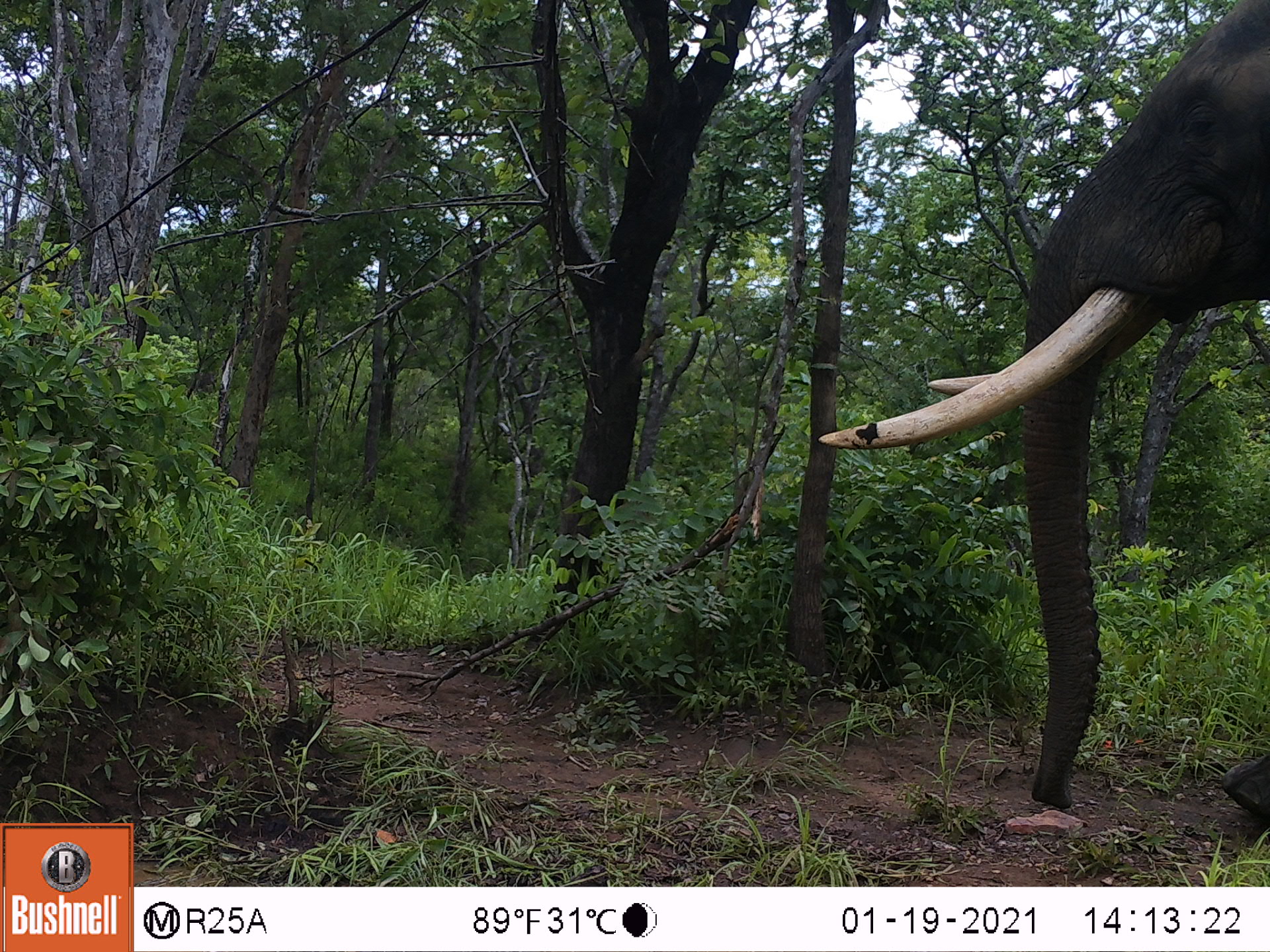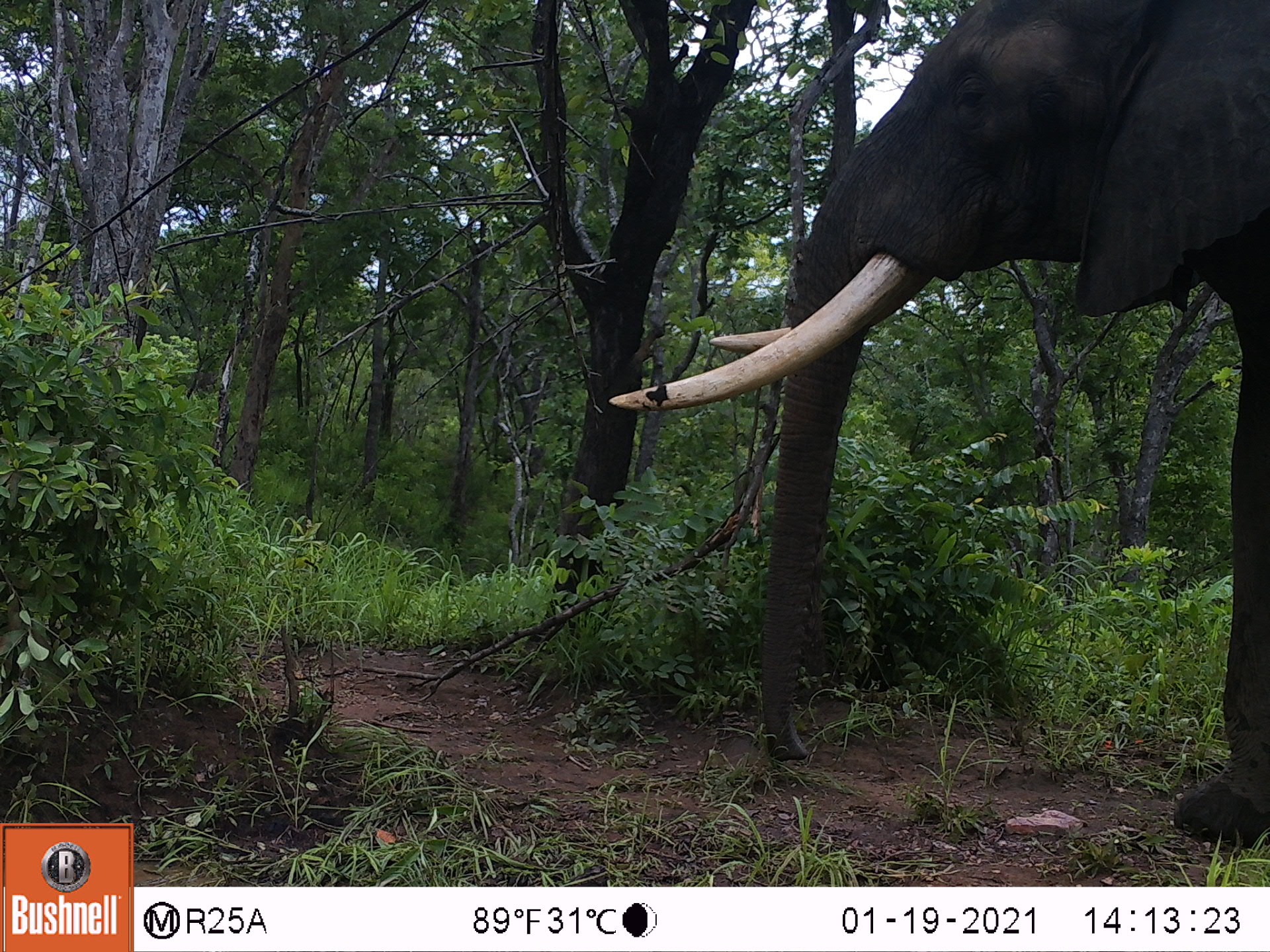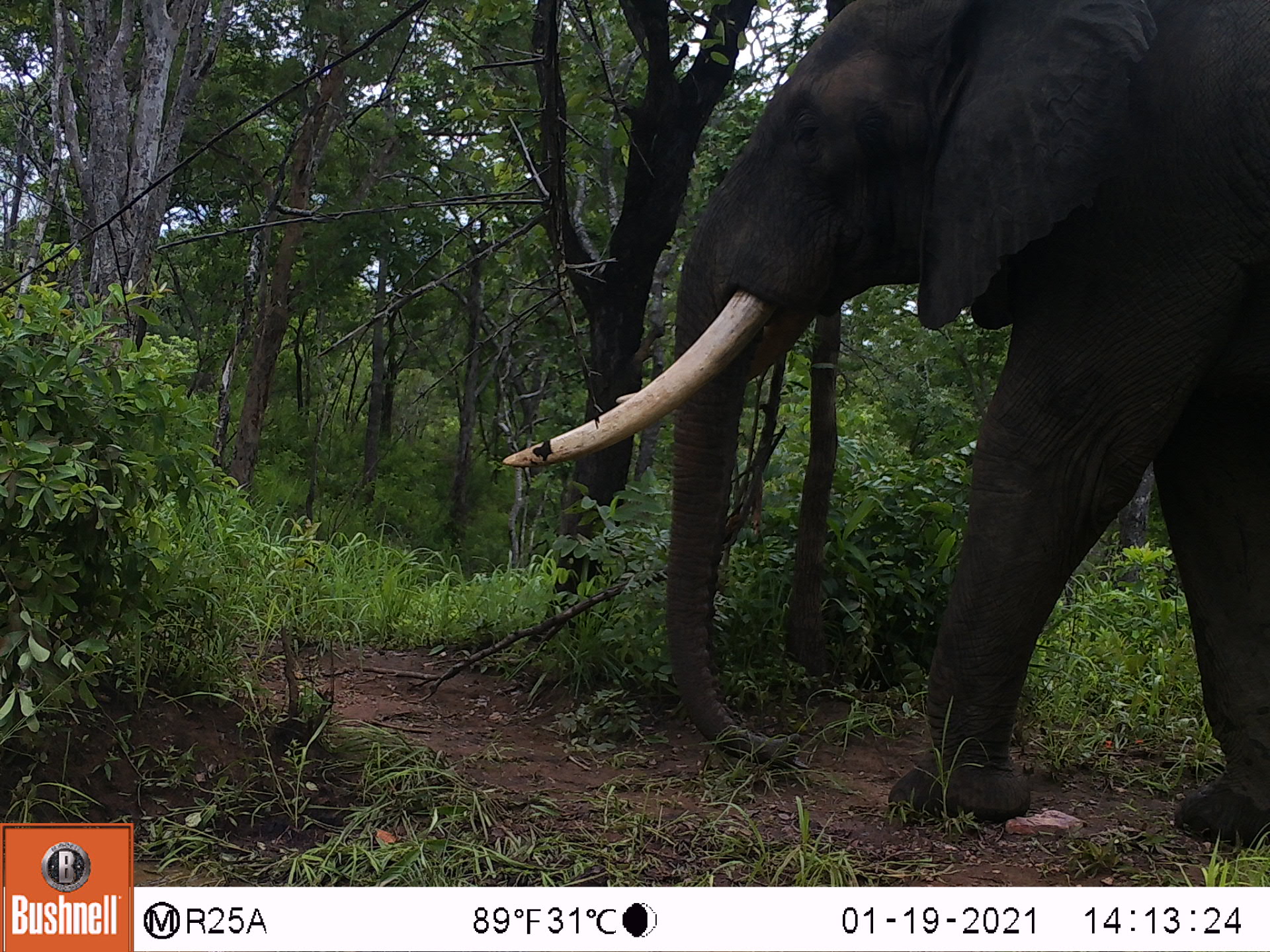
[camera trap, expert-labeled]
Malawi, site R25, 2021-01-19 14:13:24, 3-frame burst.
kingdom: Animalia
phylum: Chordata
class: Mammalia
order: Proboscidea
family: Elephantidae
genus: Loxodonta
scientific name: Loxodonta africana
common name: african savanna elephant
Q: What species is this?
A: African savanna elephant (Loxodonta africana).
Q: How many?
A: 1.